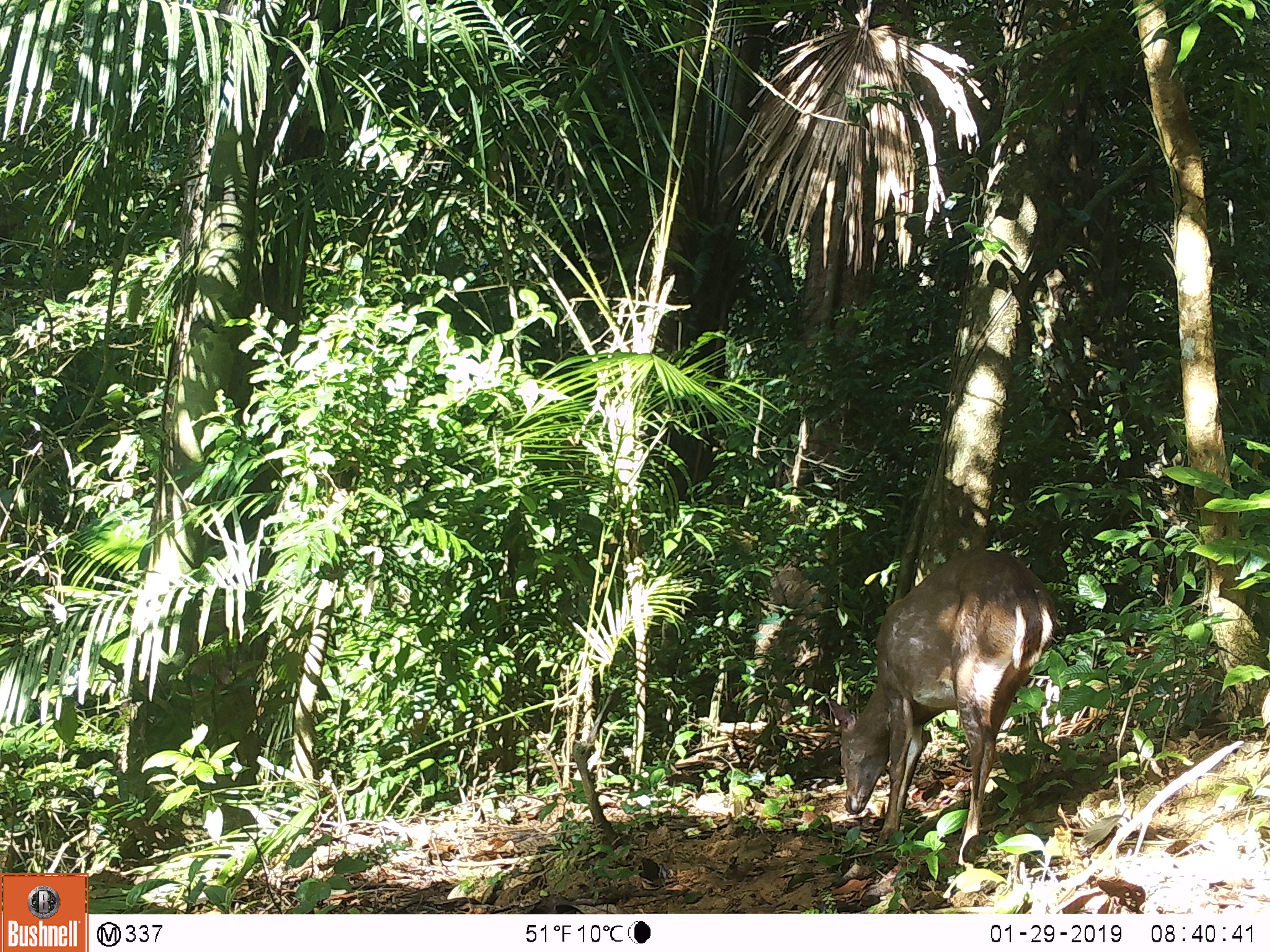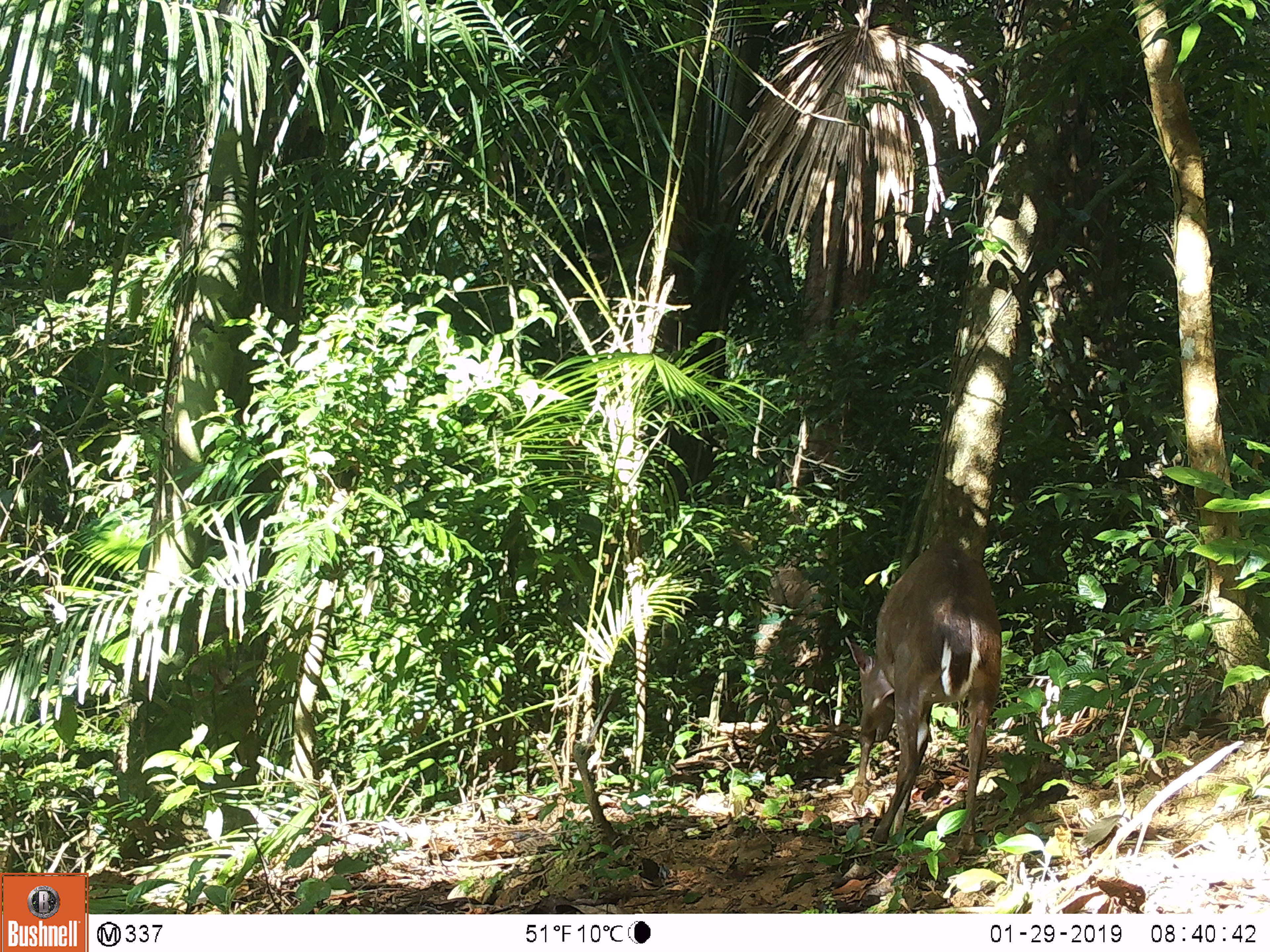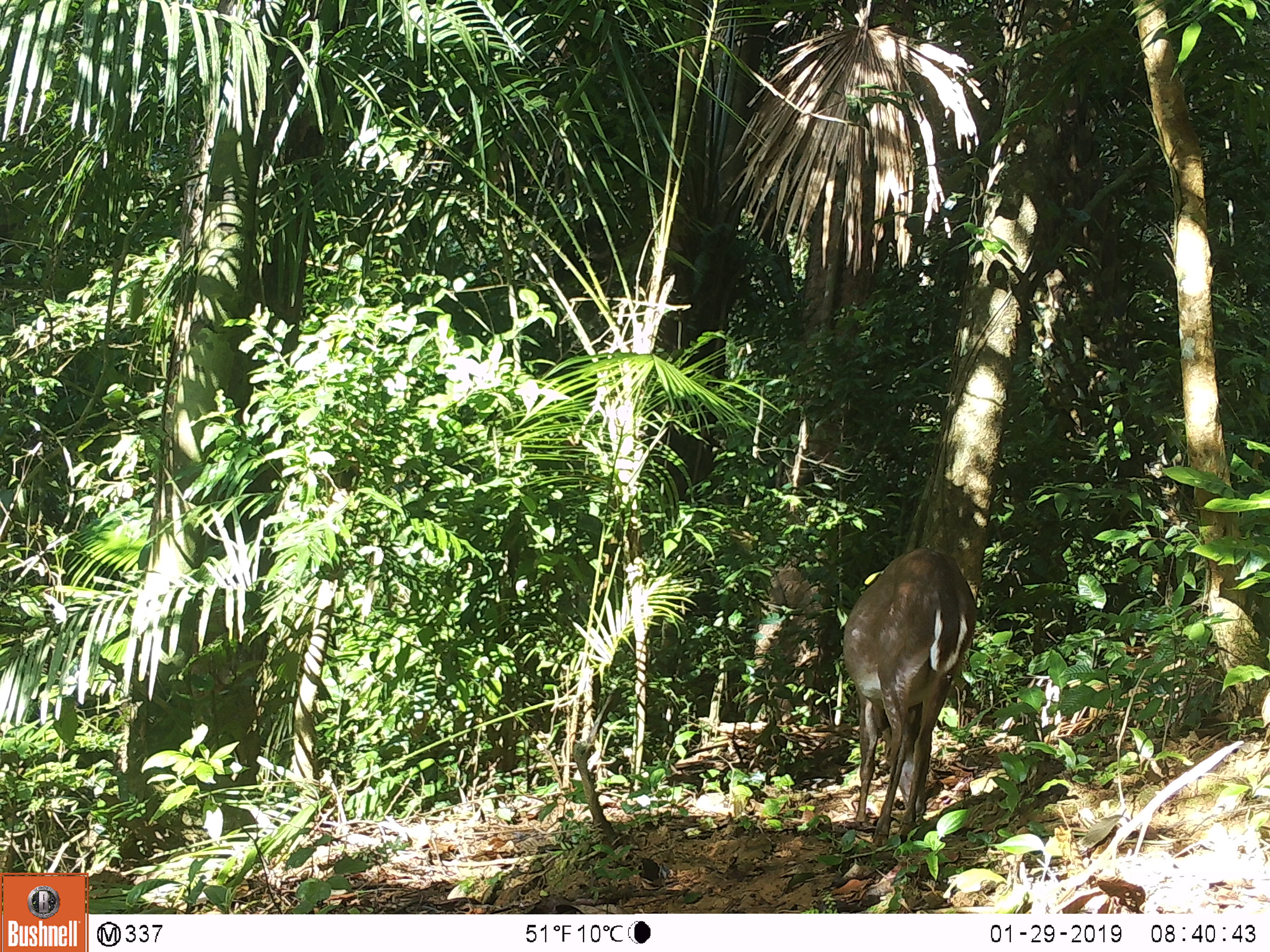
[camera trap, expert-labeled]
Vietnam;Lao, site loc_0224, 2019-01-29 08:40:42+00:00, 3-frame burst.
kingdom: Animalia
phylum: Chordata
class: Mammalia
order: Artiodactyla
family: Cervidae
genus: Muntiacus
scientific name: Muntiacus vuquangensis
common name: large-antlered muntjac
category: large antlered muntjac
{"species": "large antlered muntjac (large-antlered muntjac) (Muntiacus vuquangensis)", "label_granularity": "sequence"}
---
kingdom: Animalia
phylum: Chordata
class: Mammalia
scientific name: Mammalia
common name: mammal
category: unidentified mammal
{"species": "unidentified mammal (mammal) (Mammalia)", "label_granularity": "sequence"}